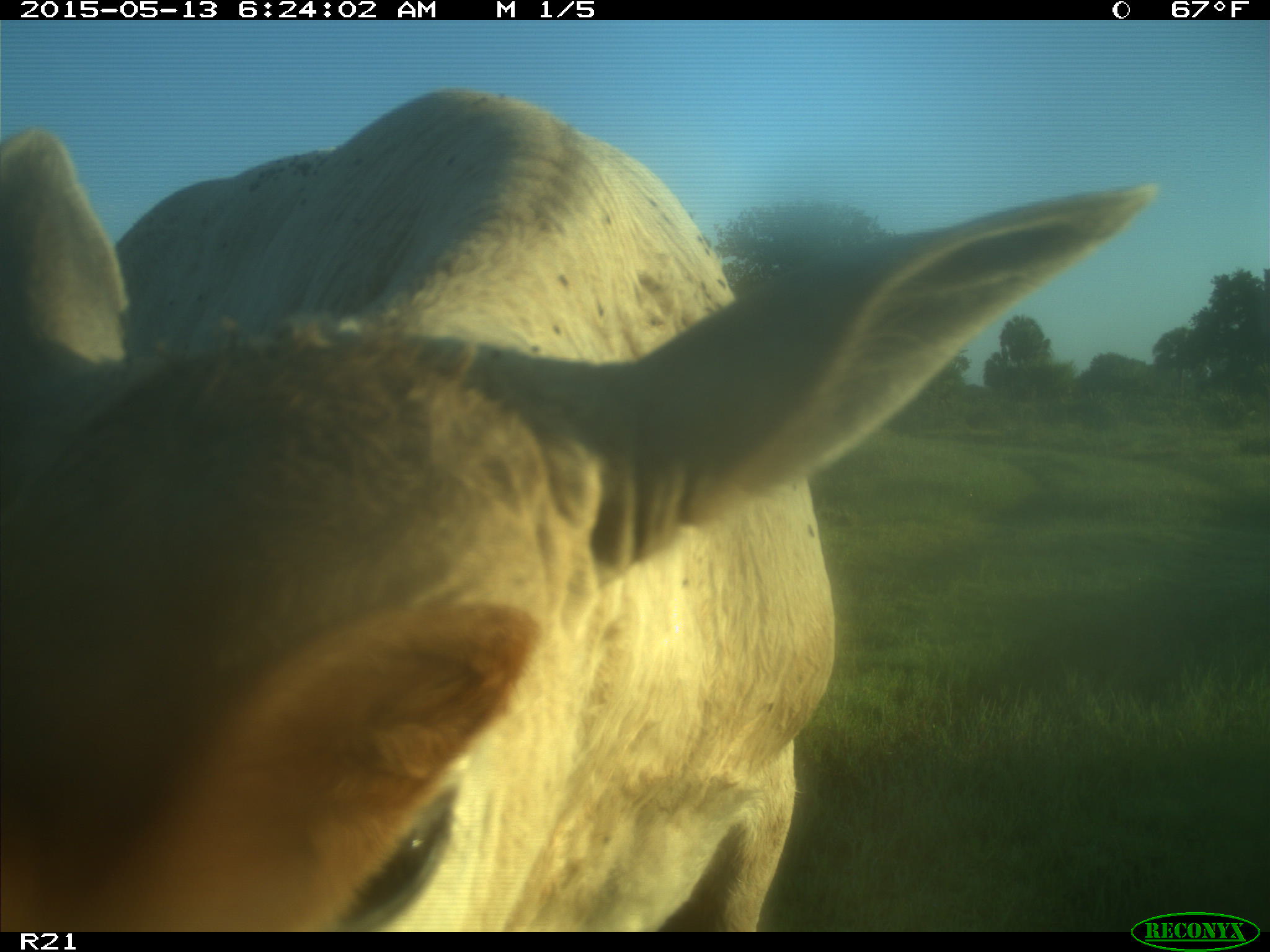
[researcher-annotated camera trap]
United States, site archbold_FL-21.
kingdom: Animalia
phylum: Chordata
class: Mammalia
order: Artiodactyla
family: Bovidae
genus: Bos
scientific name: Bos taurus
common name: domestic cow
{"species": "Bos taurus (domestic cow)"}